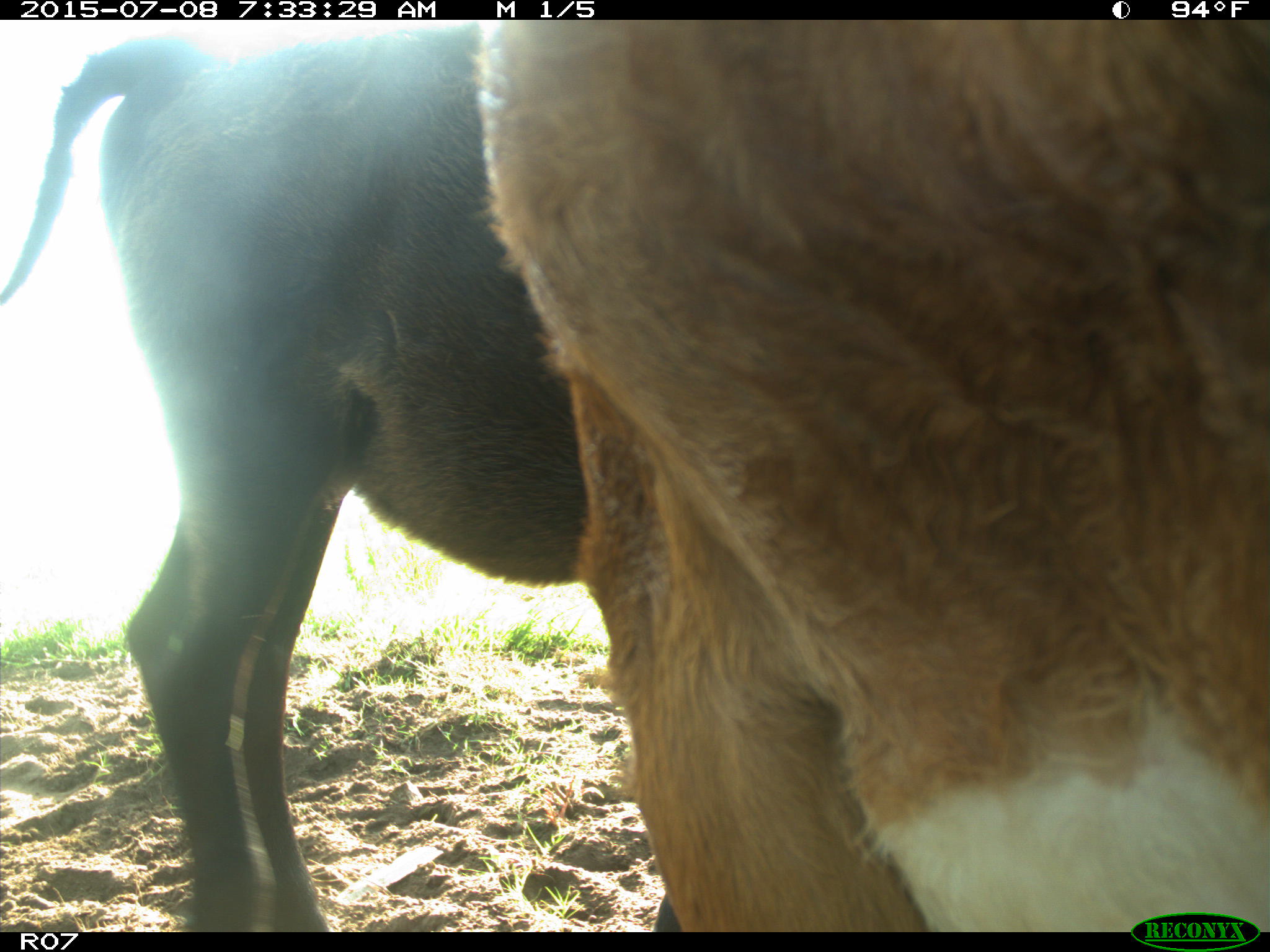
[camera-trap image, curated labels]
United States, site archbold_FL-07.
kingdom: Animalia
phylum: Chordata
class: Mammalia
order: Artiodactyla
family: Bovidae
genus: Bos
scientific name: Bos taurus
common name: domestic cow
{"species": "Bos taurus (domestic cow)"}